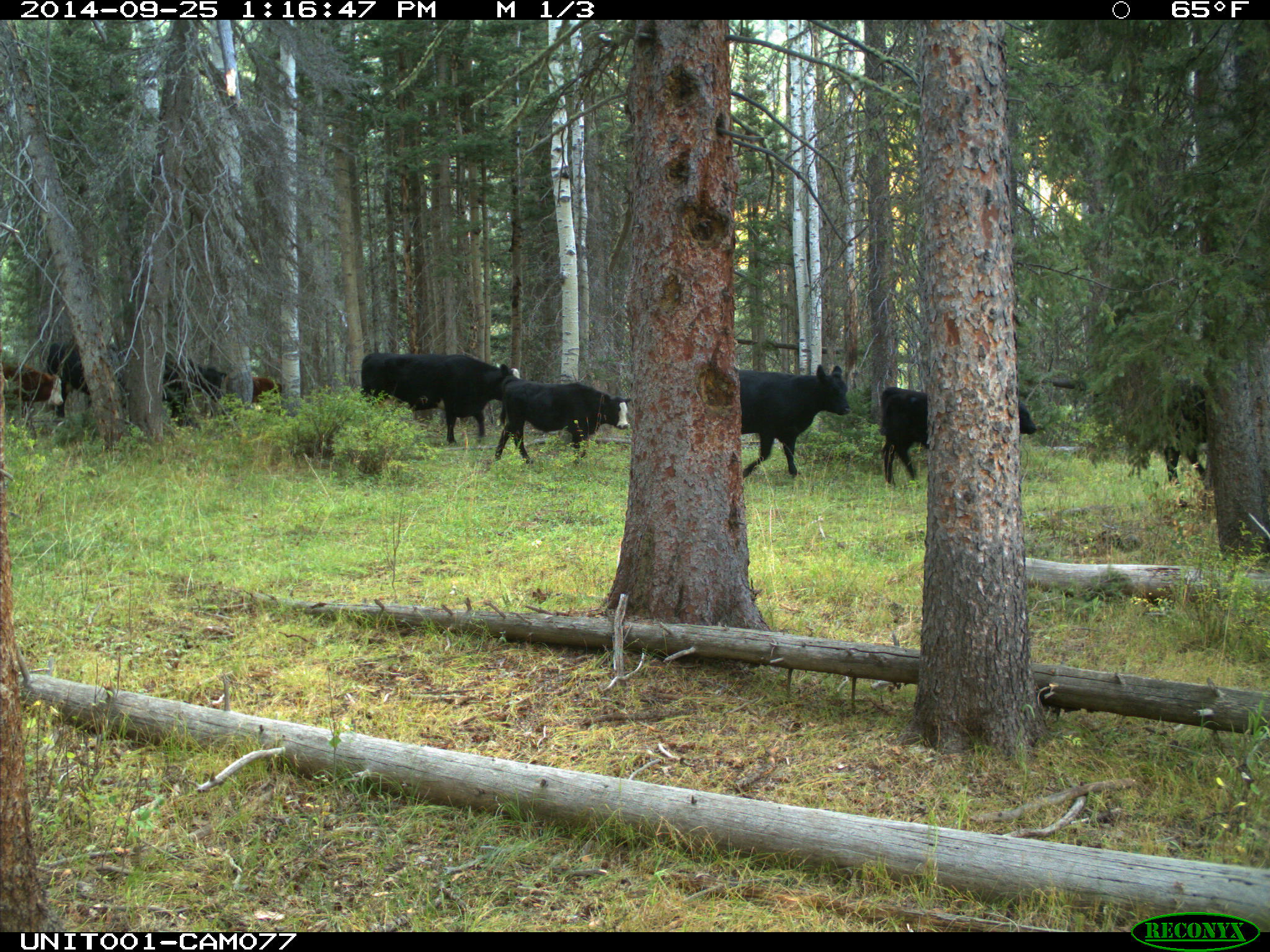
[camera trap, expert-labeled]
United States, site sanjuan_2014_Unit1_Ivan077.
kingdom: Animalia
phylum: Chordata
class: Mammalia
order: Artiodactyla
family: Bovidae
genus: Bos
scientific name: Bos taurus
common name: domestic cow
Bos taurus (domestic cow).